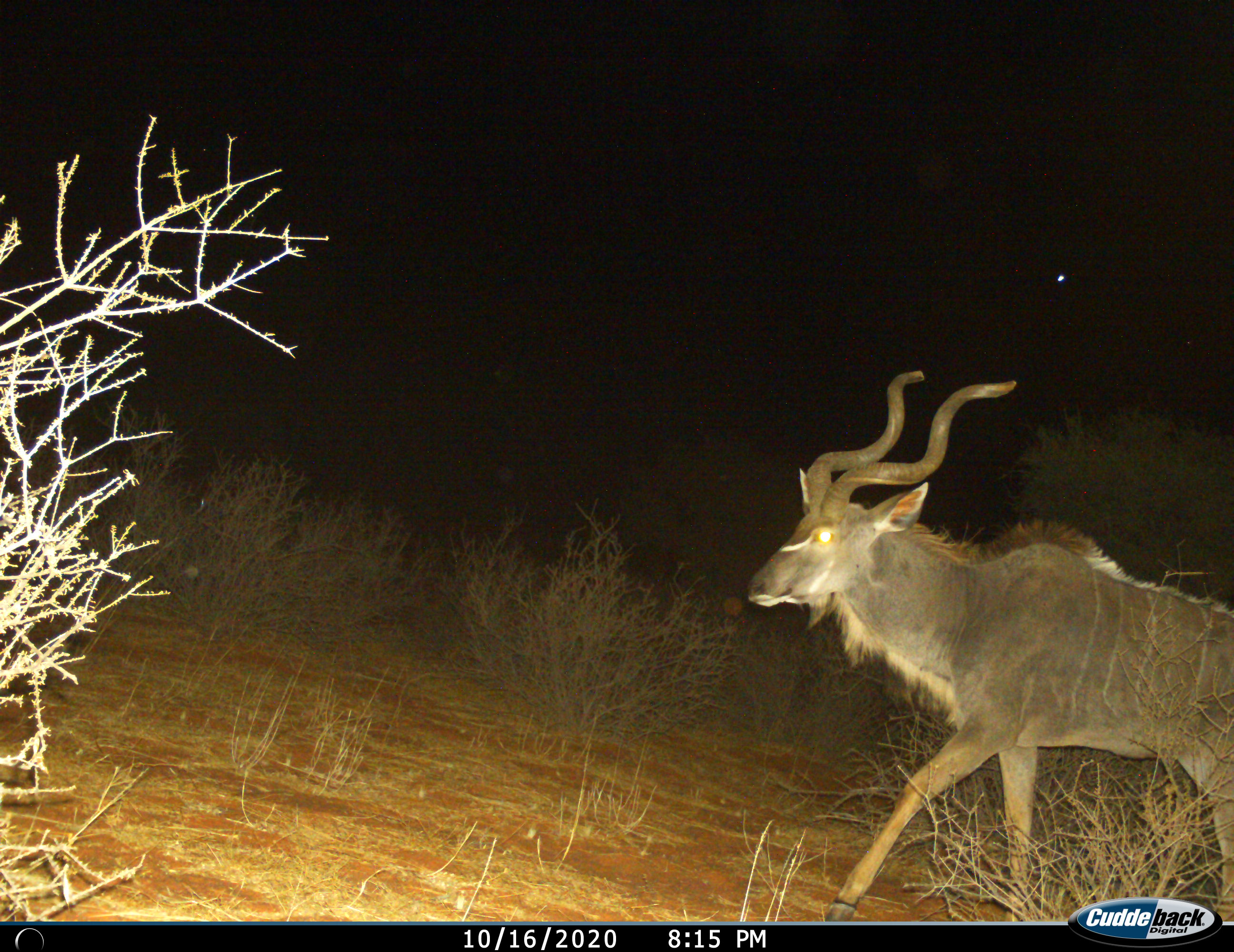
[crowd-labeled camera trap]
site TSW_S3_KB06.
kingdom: Animalia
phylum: Chordata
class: Mammalia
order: Artiodactyla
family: Bovidae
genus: Tragelaphus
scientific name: Tragelaphus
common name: kudu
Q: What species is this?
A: Kudu (Tragelaphus).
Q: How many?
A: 1.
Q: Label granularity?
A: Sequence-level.